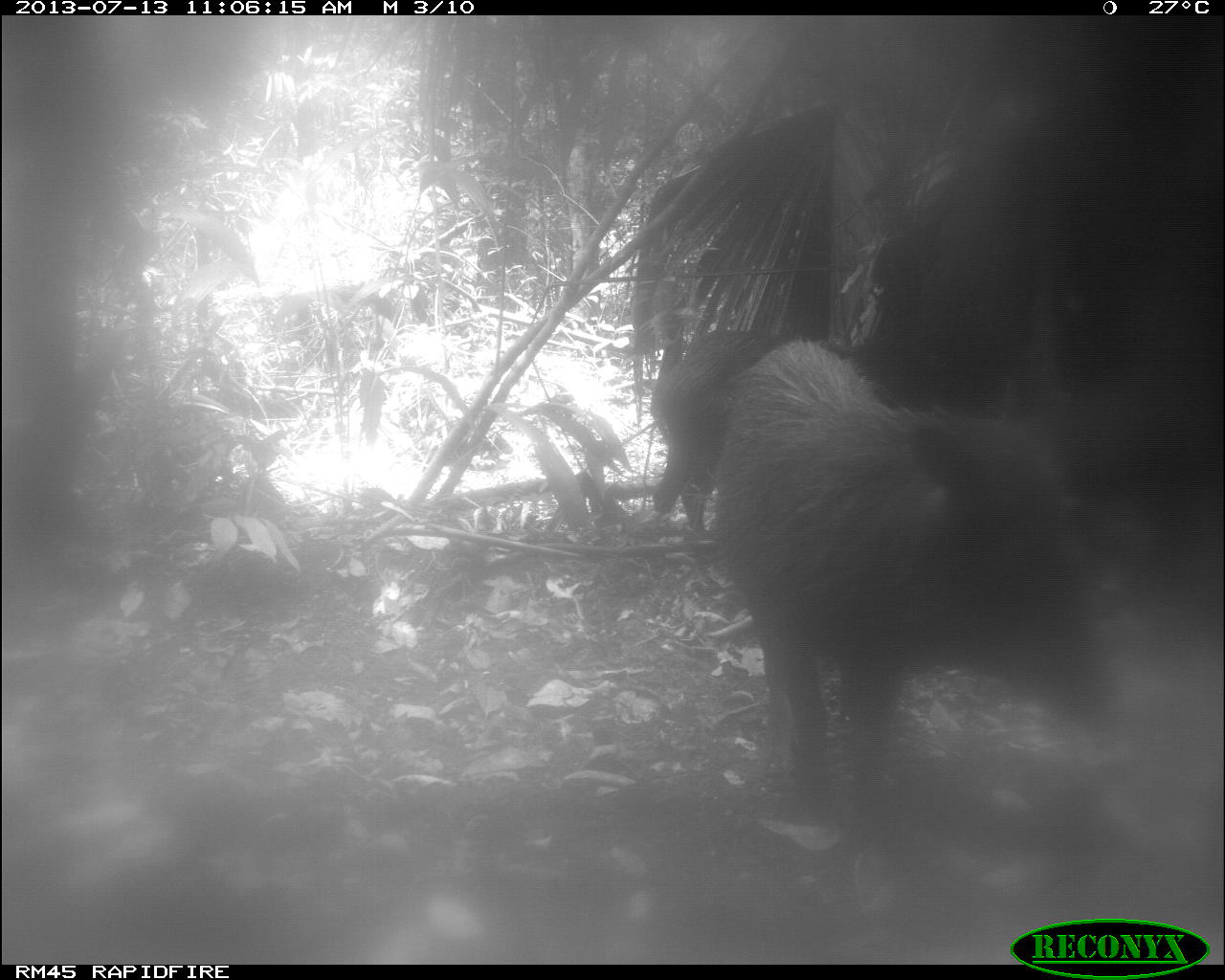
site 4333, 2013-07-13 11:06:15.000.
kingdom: Animalia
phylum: Chordata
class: Mammalia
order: Artiodactyla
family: Tayassuidae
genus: Tayassu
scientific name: Tayassu pecari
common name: white-lipped peccary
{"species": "Tayassu pecari (white-lipped peccary)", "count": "4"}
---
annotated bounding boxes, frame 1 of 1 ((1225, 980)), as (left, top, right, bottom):
tayassu pecari: (711, 338, 1112, 822); (649, 327, 797, 531)